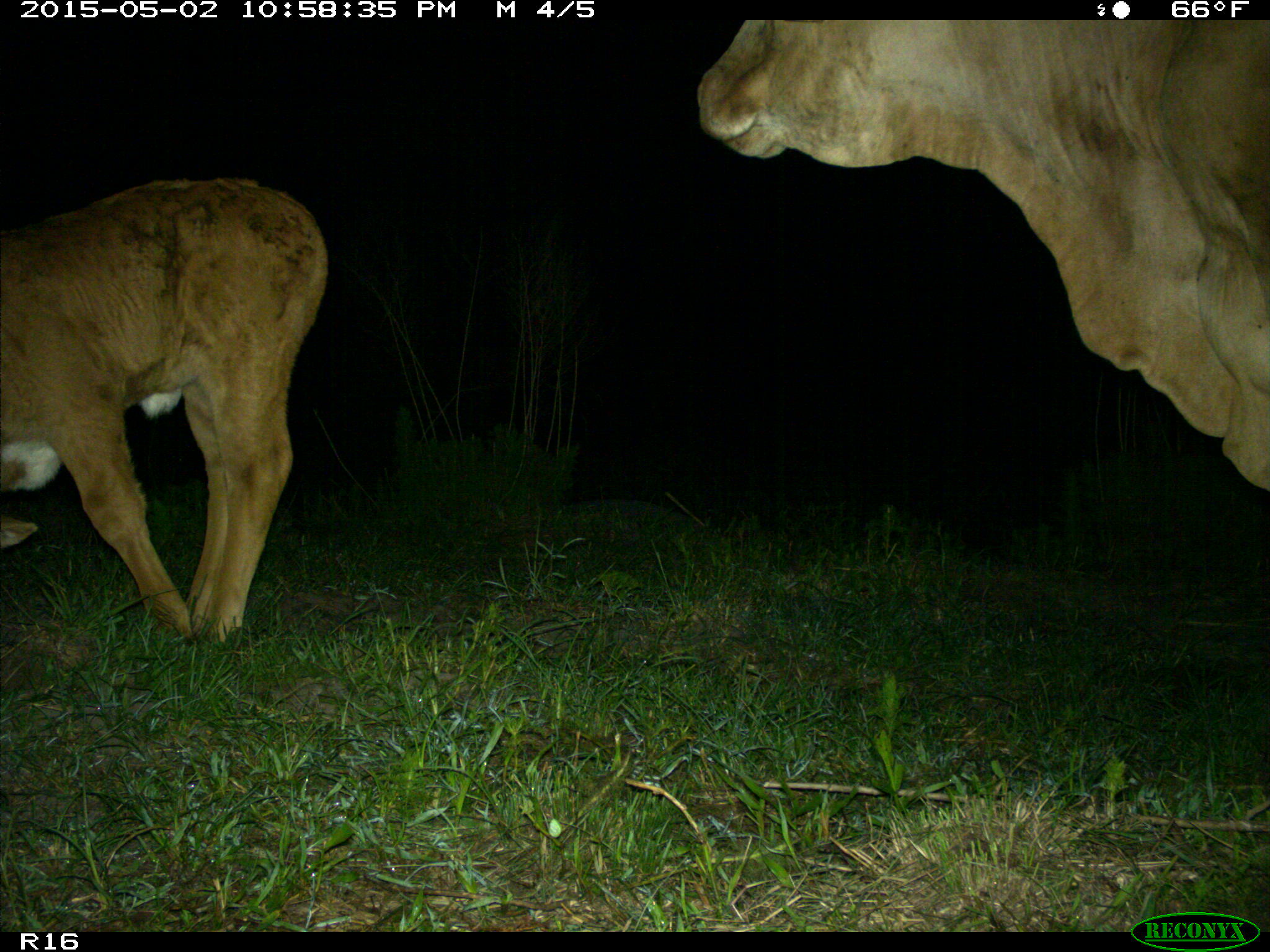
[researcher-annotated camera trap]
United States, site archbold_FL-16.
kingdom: Animalia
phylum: Chordata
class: Mammalia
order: Artiodactyla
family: Bovidae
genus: Bos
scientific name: Bos taurus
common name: domestic cow